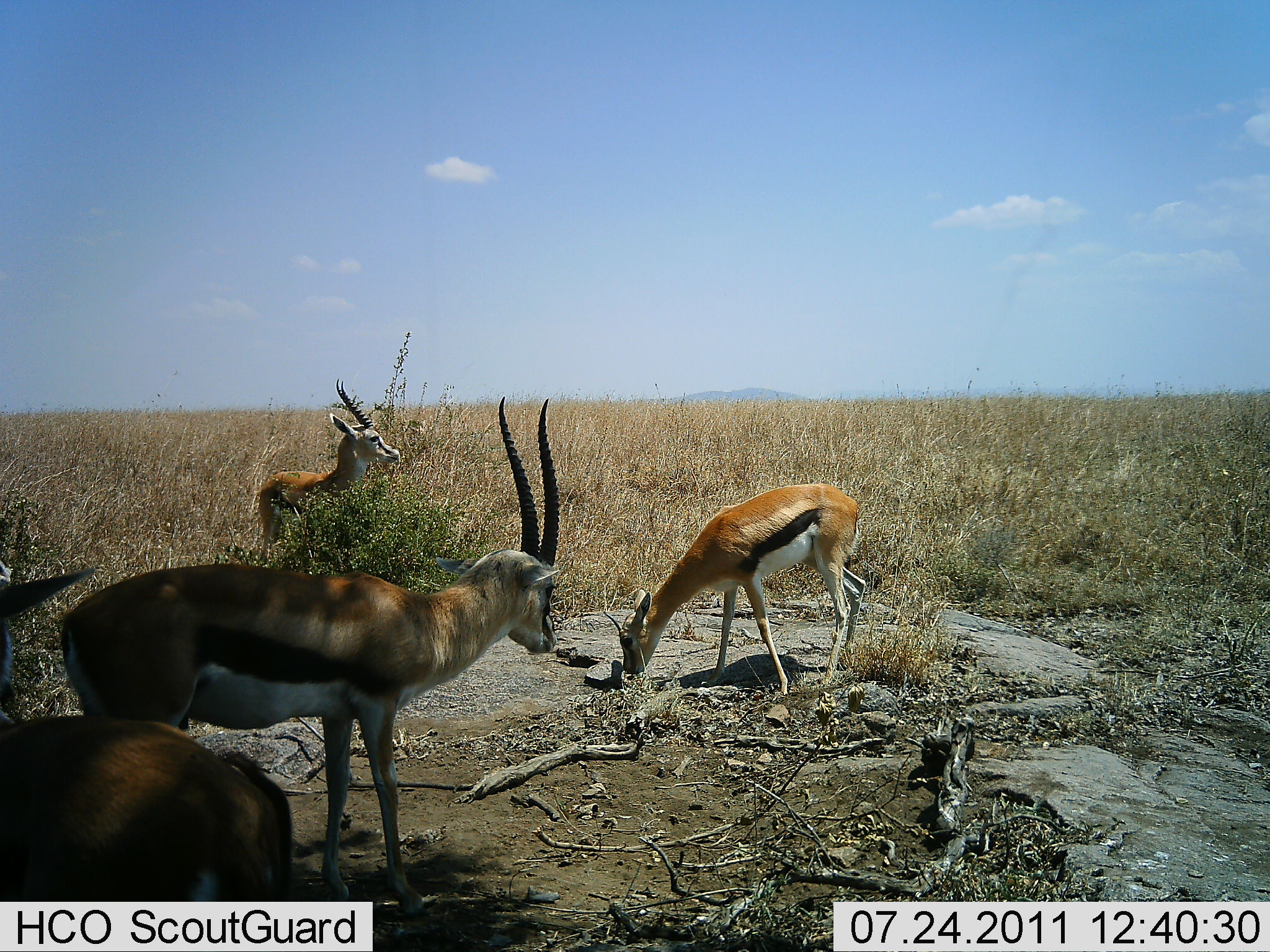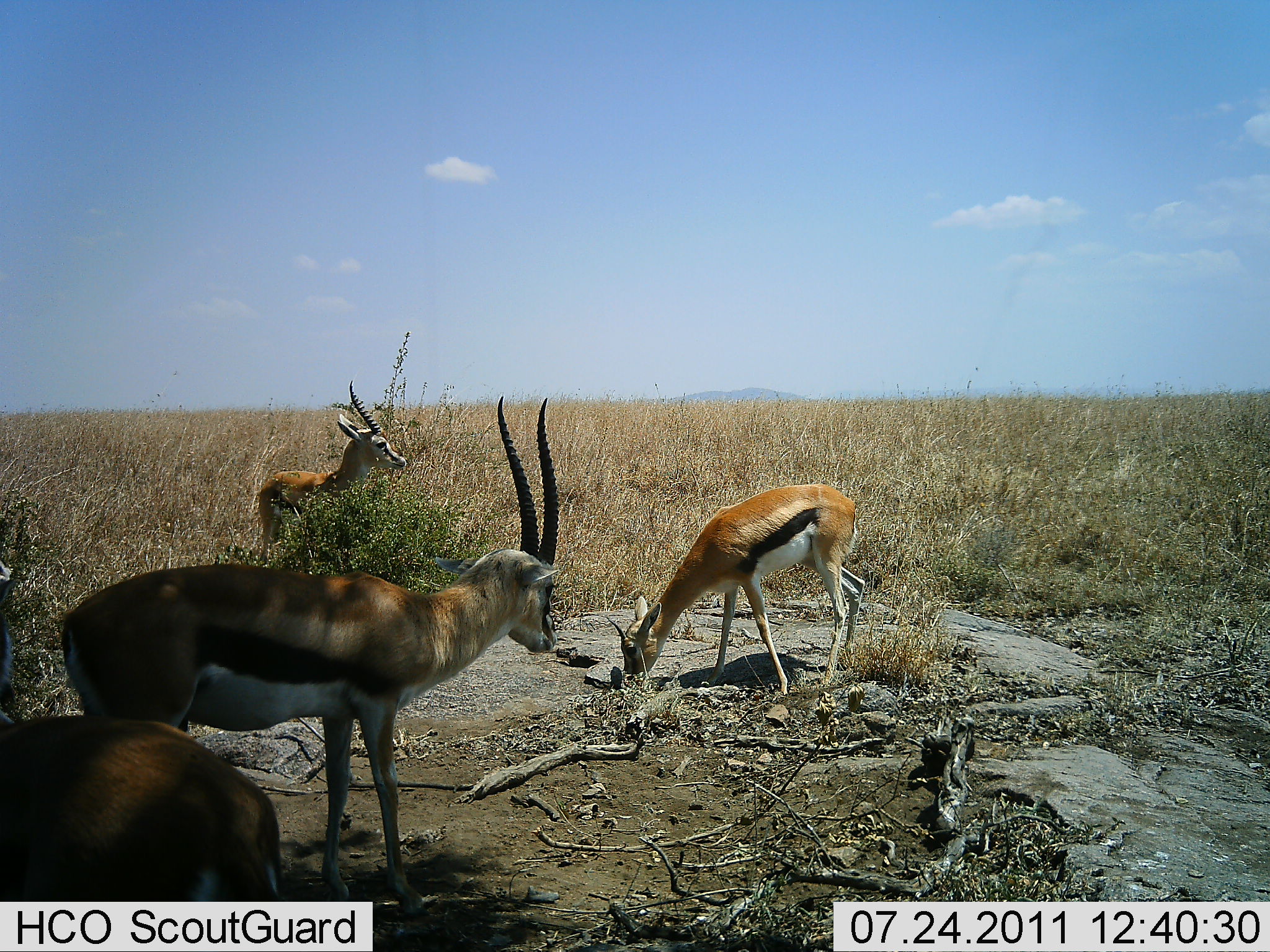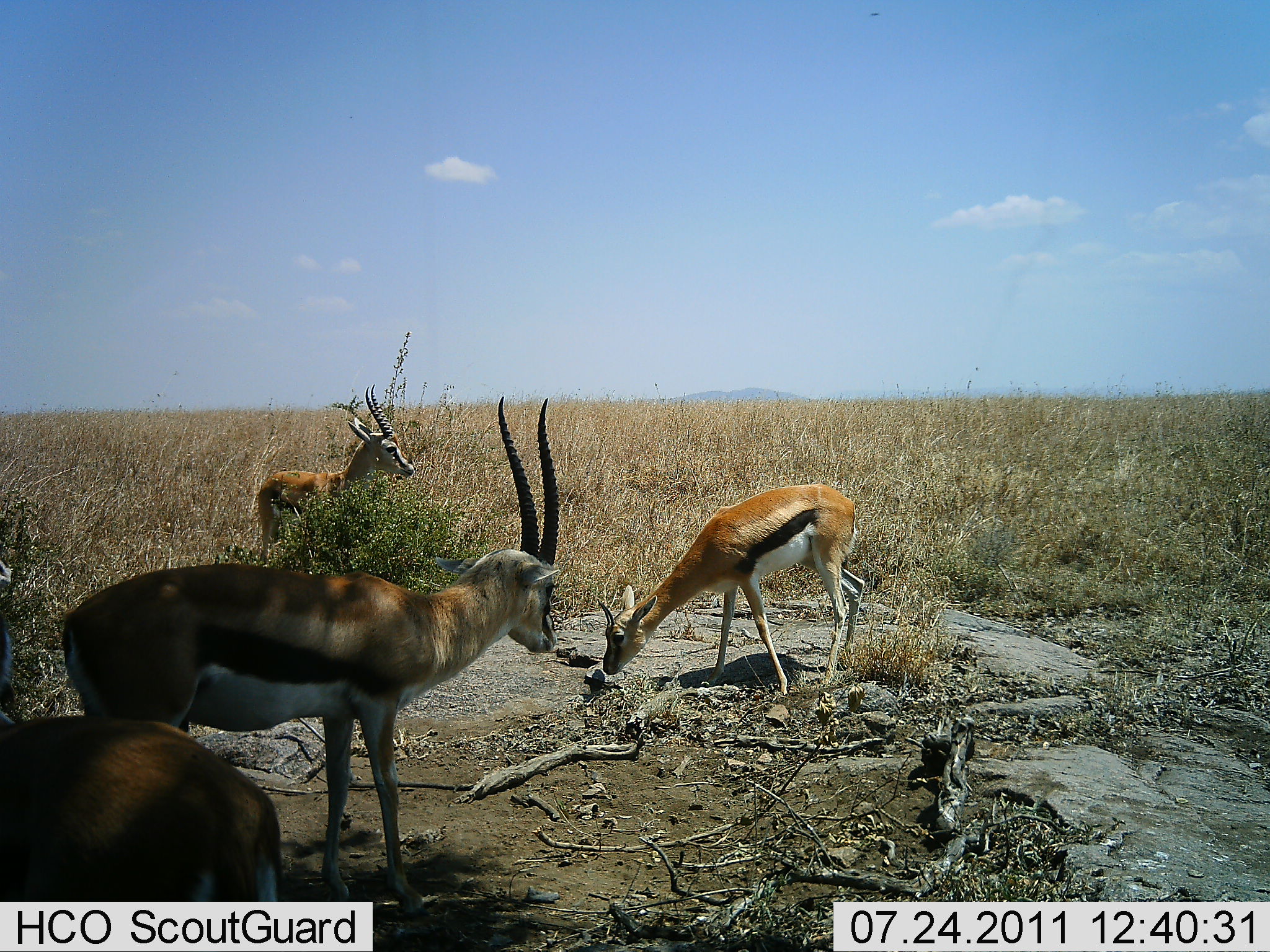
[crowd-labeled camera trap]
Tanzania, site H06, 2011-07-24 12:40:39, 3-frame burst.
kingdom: Animalia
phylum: Chordata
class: Mammalia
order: Artiodactyla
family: Bovidae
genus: Eudorcas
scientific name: Eudorcas thomsonii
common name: thomson's gazelle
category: gazellethomsons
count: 4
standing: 92%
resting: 0%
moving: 0%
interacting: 0%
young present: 0%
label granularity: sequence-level